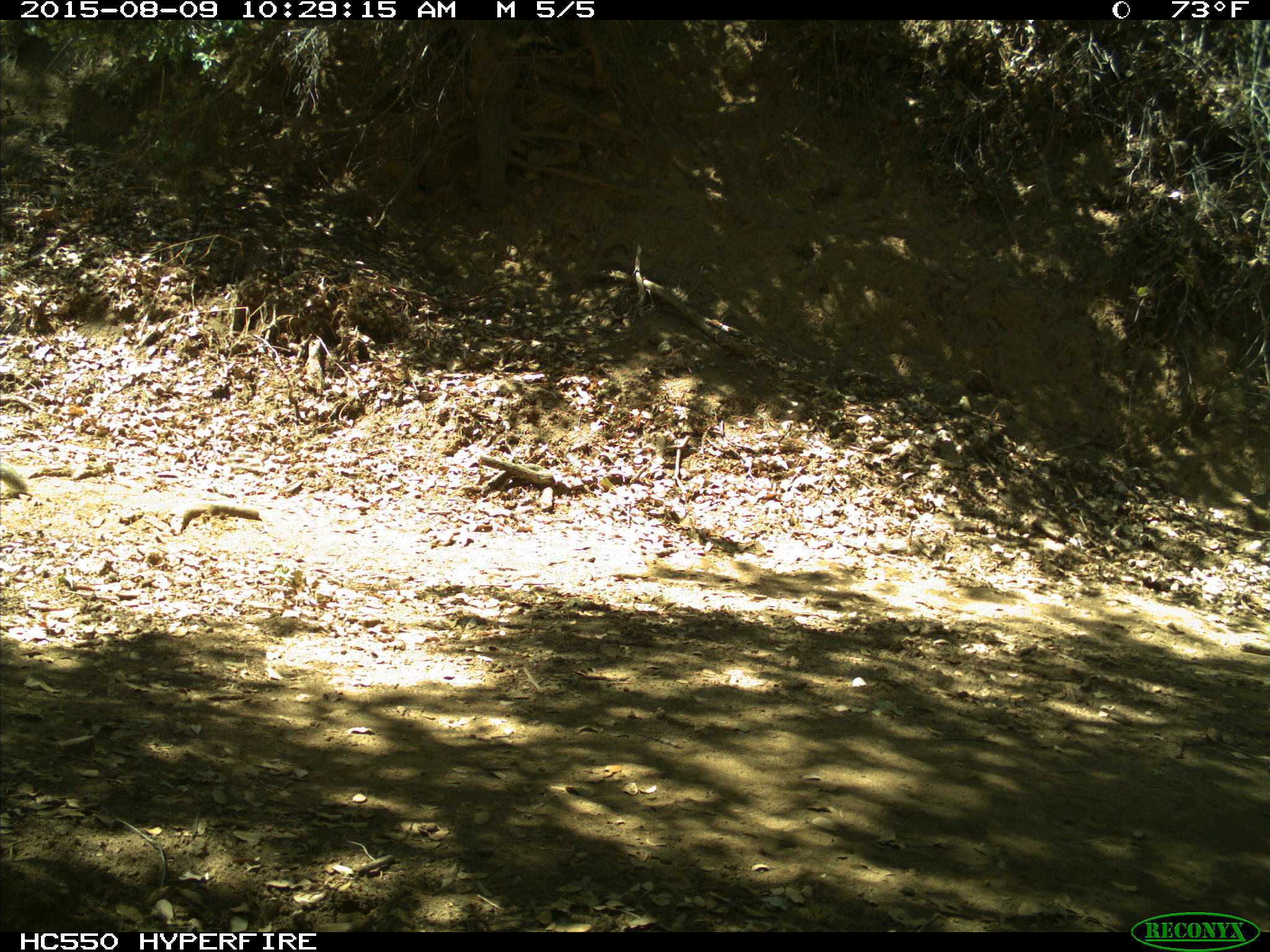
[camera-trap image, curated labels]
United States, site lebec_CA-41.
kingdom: Animalia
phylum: Chordata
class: Mammalia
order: Rodentia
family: Sciuridae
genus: Otospermophilus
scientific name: Otospermophilus beecheyi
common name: california ground squirrel